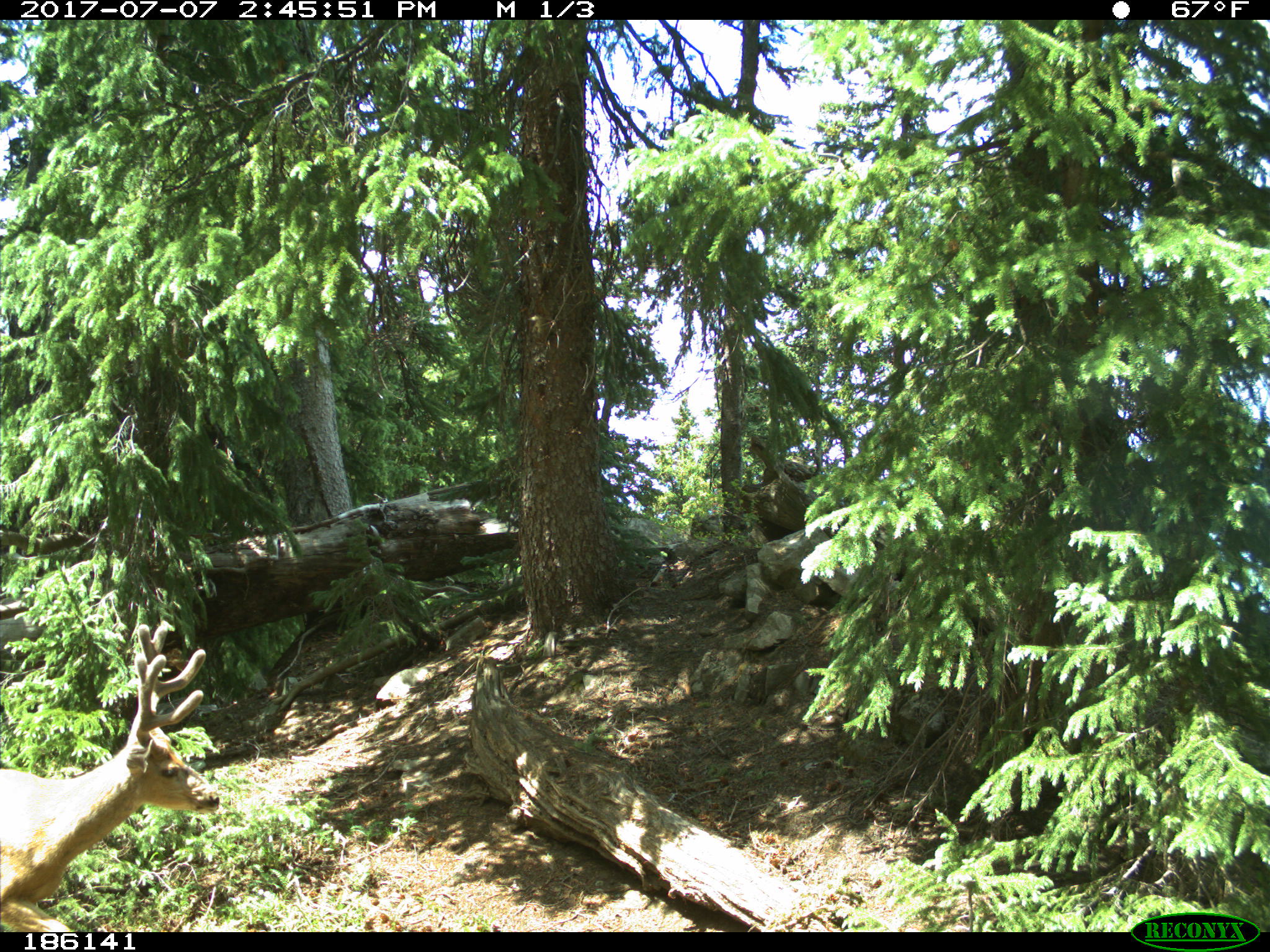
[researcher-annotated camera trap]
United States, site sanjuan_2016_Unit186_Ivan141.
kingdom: Animalia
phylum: Chordata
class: Mammalia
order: Artiodactyla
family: Cervidae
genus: Odocoileus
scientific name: Odocoileus hemionus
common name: mule deer